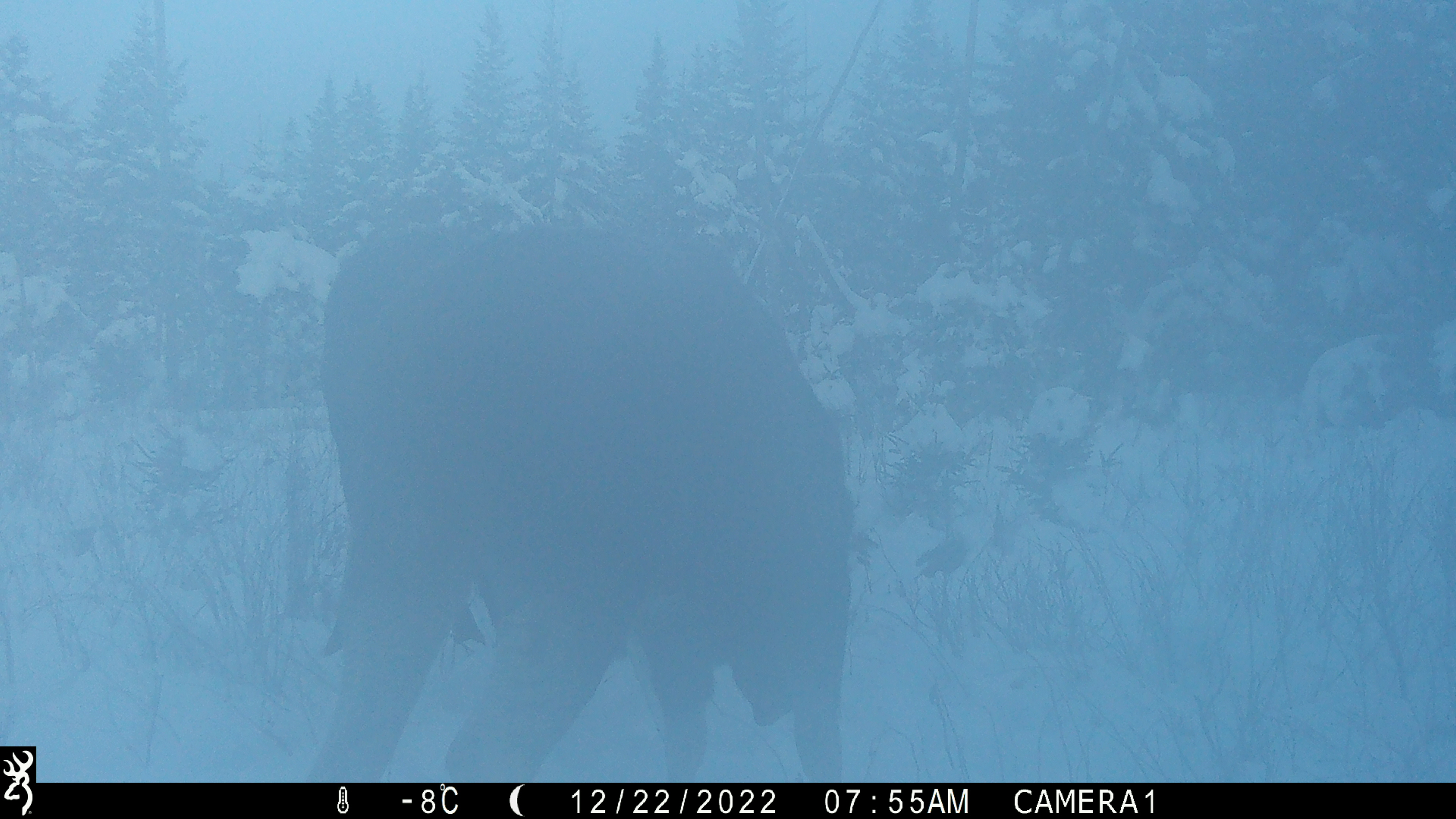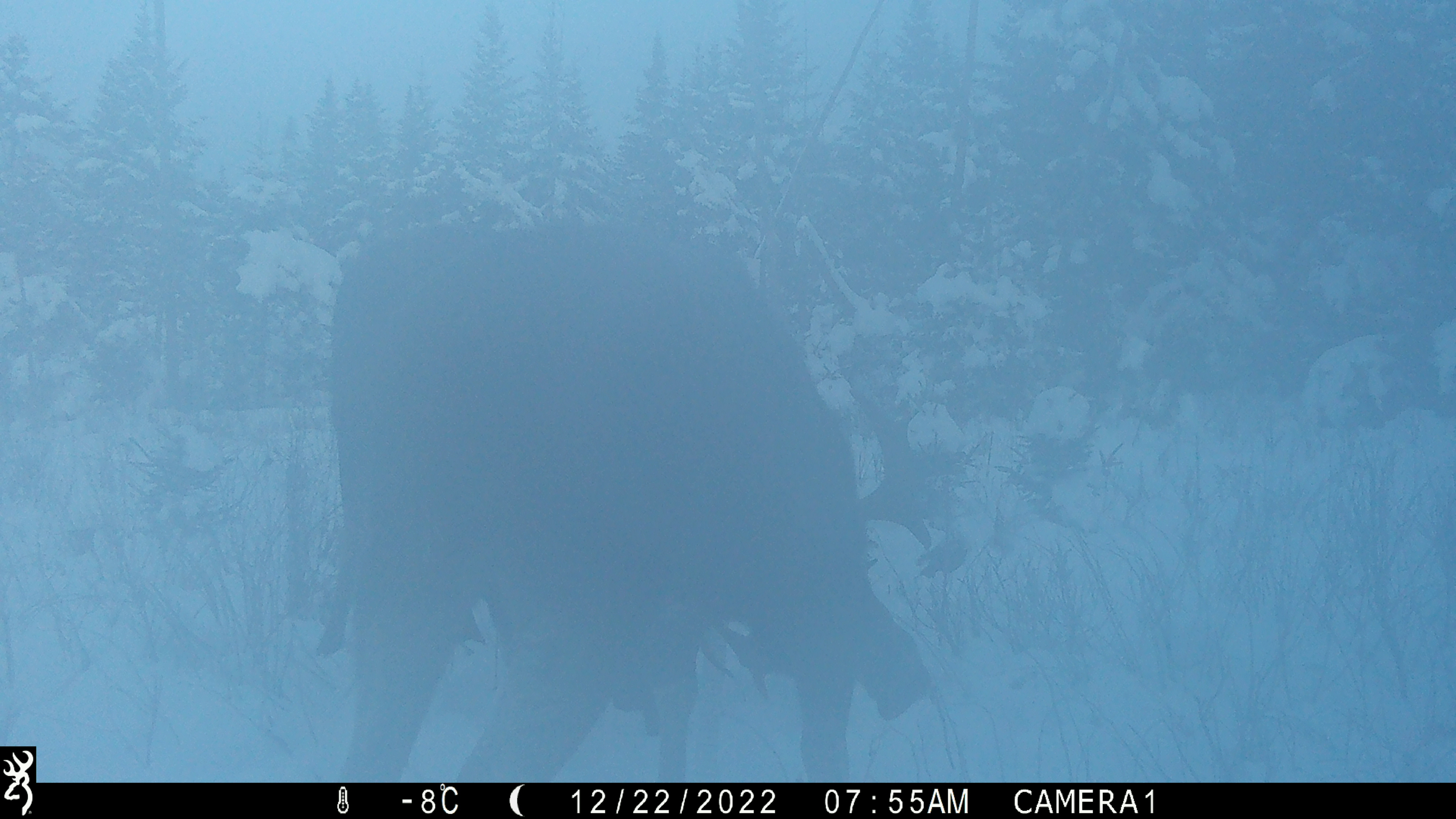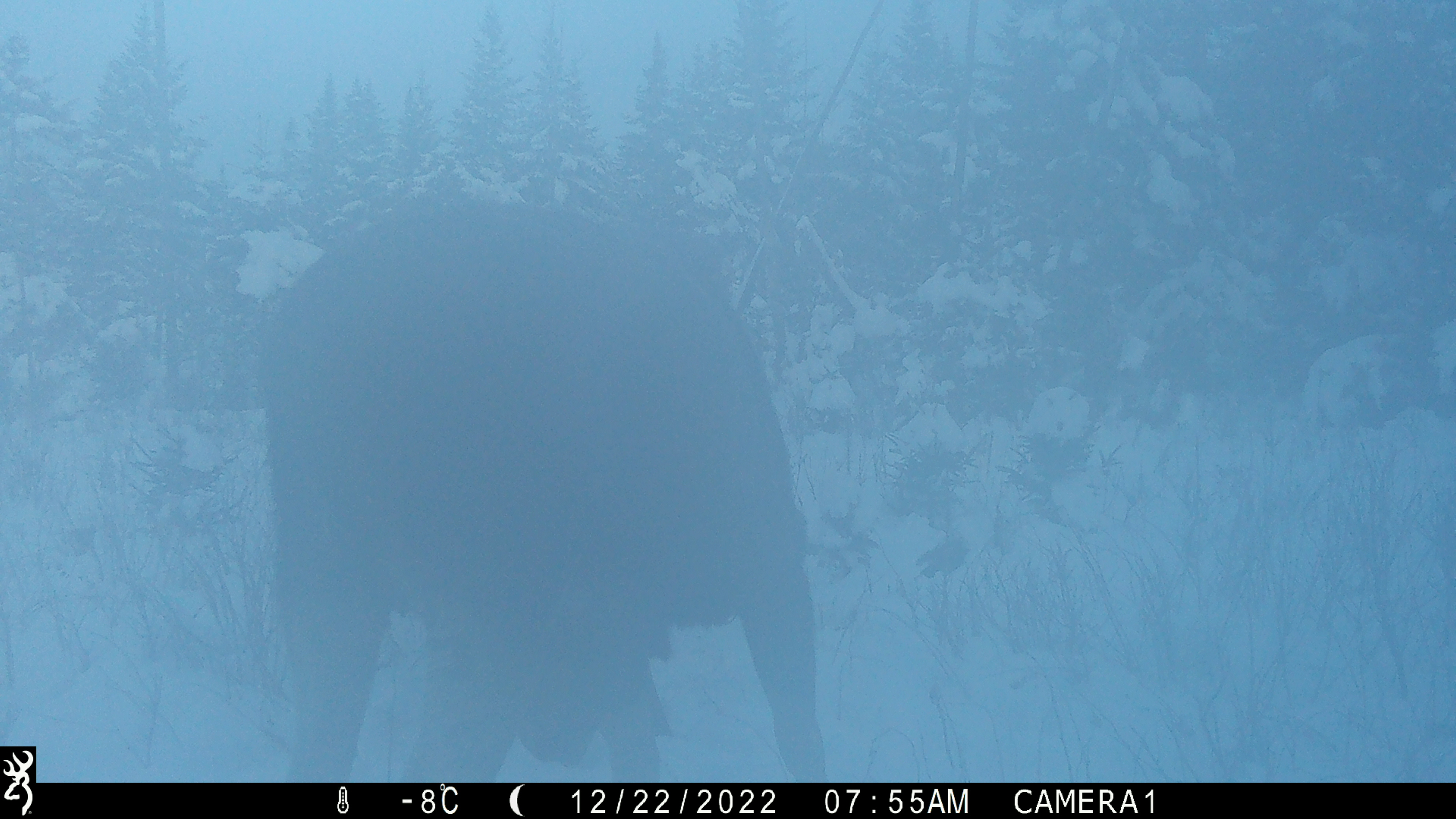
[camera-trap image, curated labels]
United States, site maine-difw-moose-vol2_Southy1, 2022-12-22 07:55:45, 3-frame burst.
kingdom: Animalia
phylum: Chordata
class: Mammalia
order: Artiodactyla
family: Cervidae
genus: Alces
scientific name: Alces alces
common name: moose